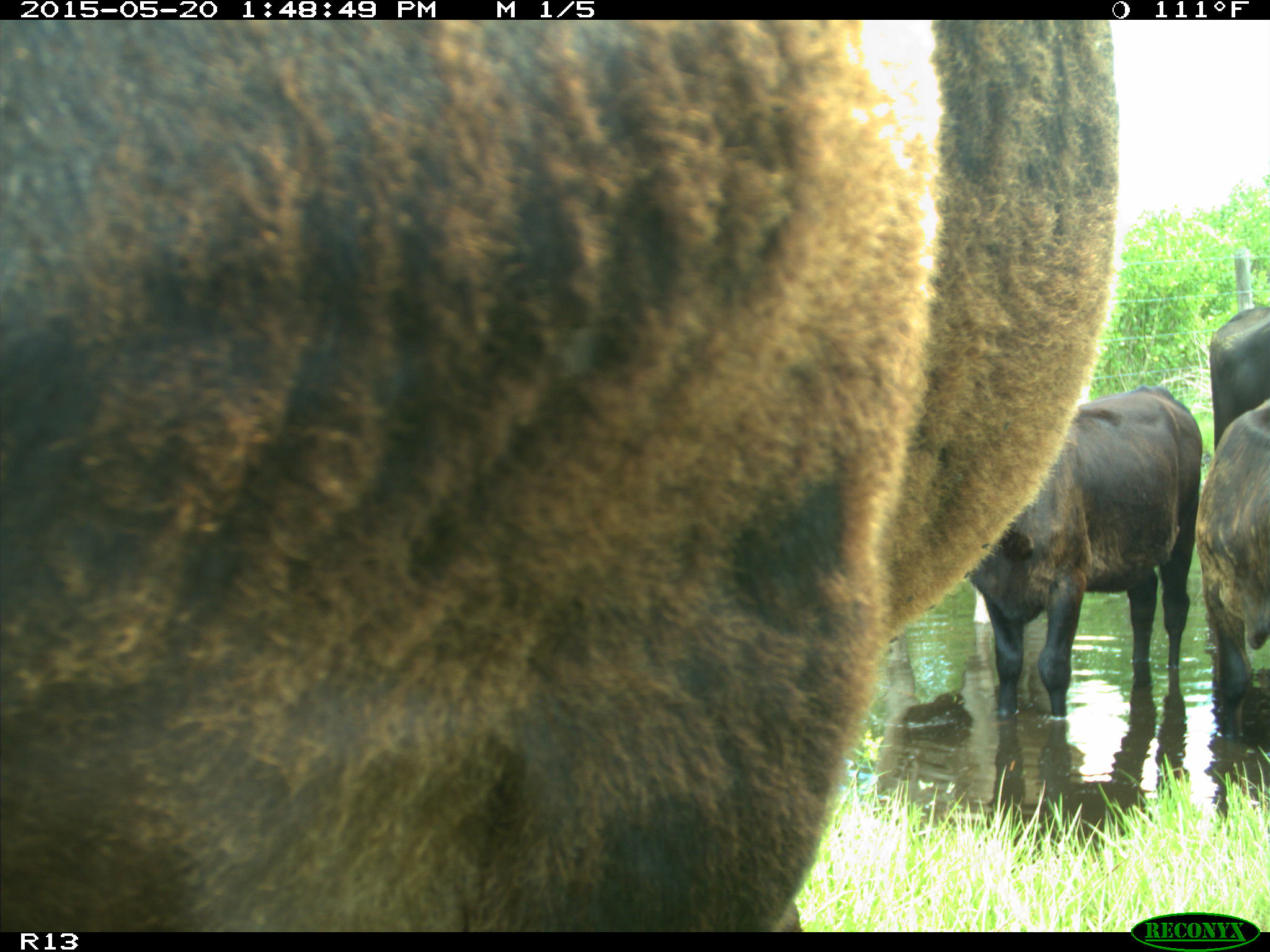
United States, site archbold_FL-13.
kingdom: Animalia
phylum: Chordata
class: Mammalia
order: Artiodactyla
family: Bovidae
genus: Bos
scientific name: Bos taurus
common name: domestic cow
Bos taurus (domestic cow).